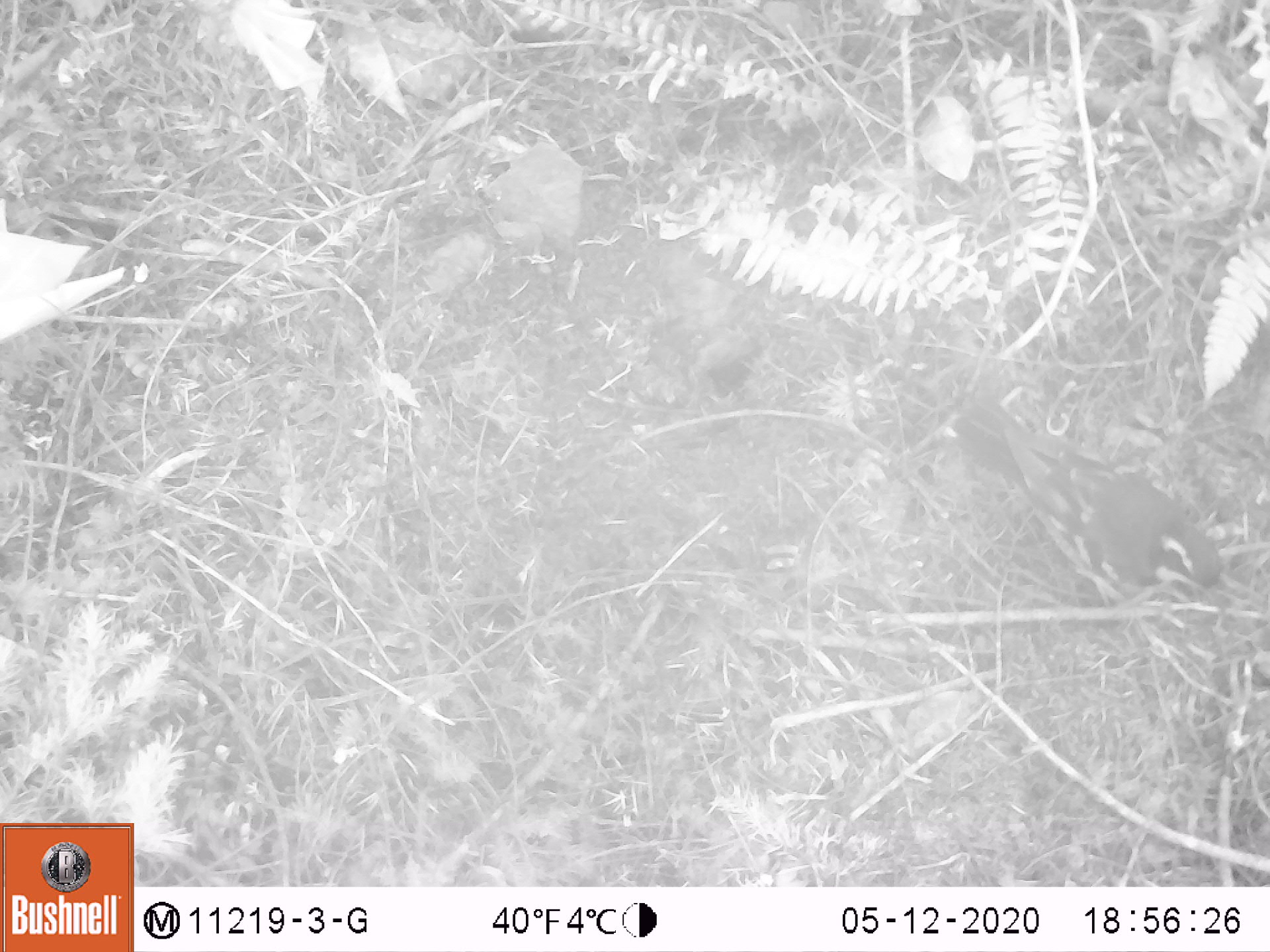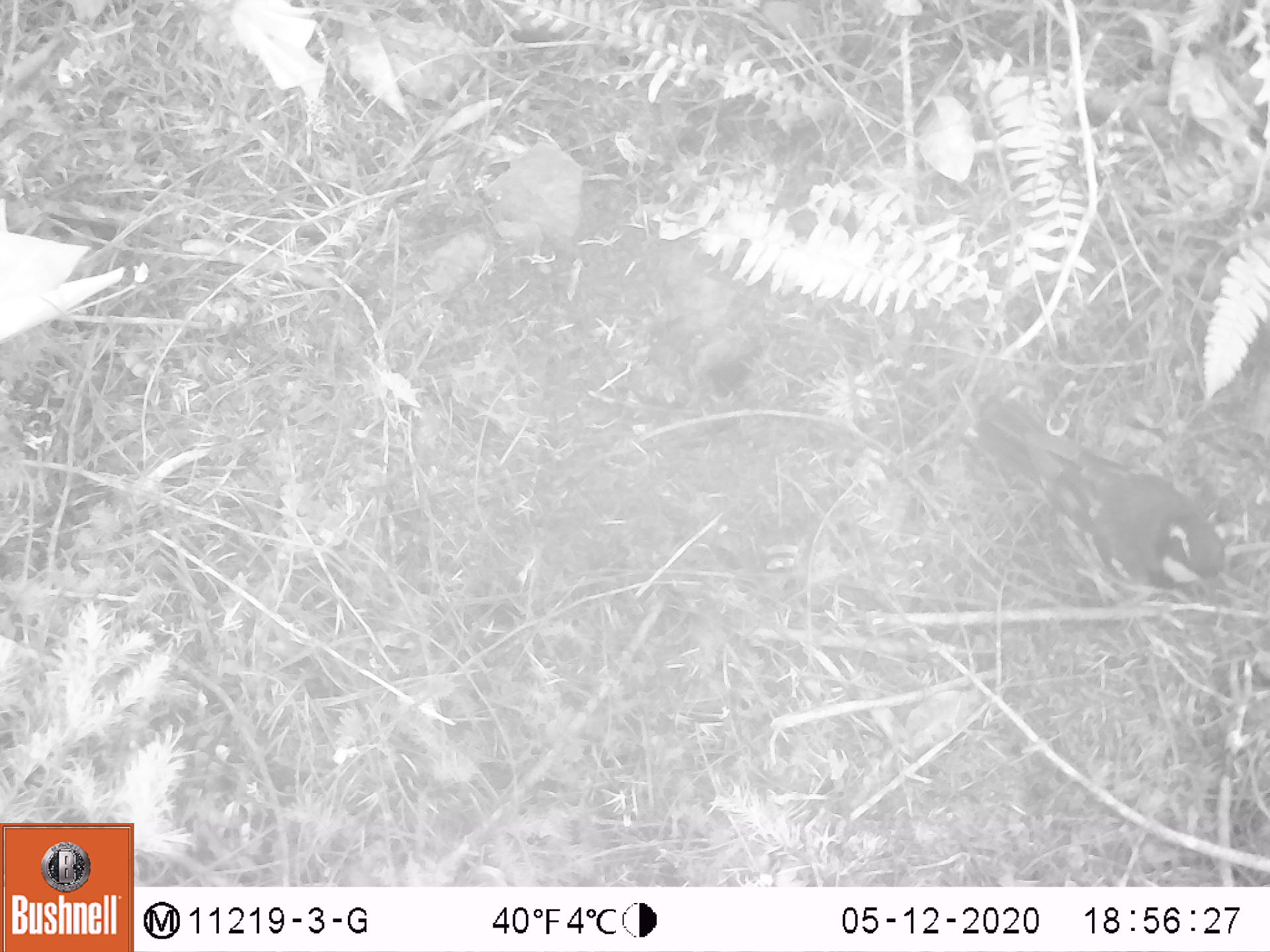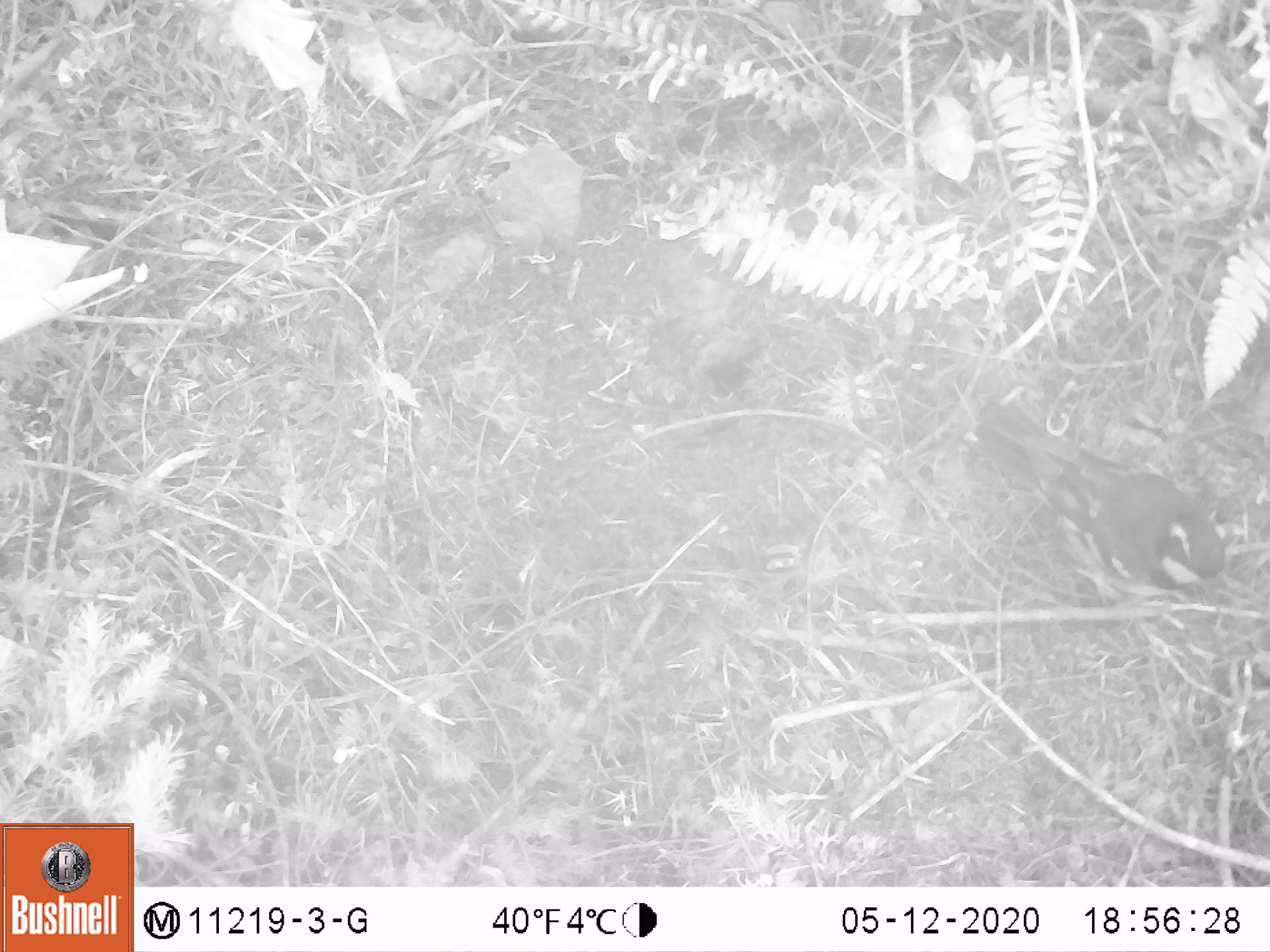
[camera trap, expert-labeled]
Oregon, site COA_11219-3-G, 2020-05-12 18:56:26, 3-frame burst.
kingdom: Animalia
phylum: Chordata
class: Aves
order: Passeriformes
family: Turdidae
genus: Ixoreus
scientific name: Ixoreus naevius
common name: varied thrush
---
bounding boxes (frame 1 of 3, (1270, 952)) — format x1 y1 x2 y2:
varied thrush: 952 397 1240 604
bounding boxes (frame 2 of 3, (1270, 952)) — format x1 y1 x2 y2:
varied thrush: 970 396 1230 603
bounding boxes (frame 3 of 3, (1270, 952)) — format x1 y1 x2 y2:
varied thrush: 973 401 1231 603